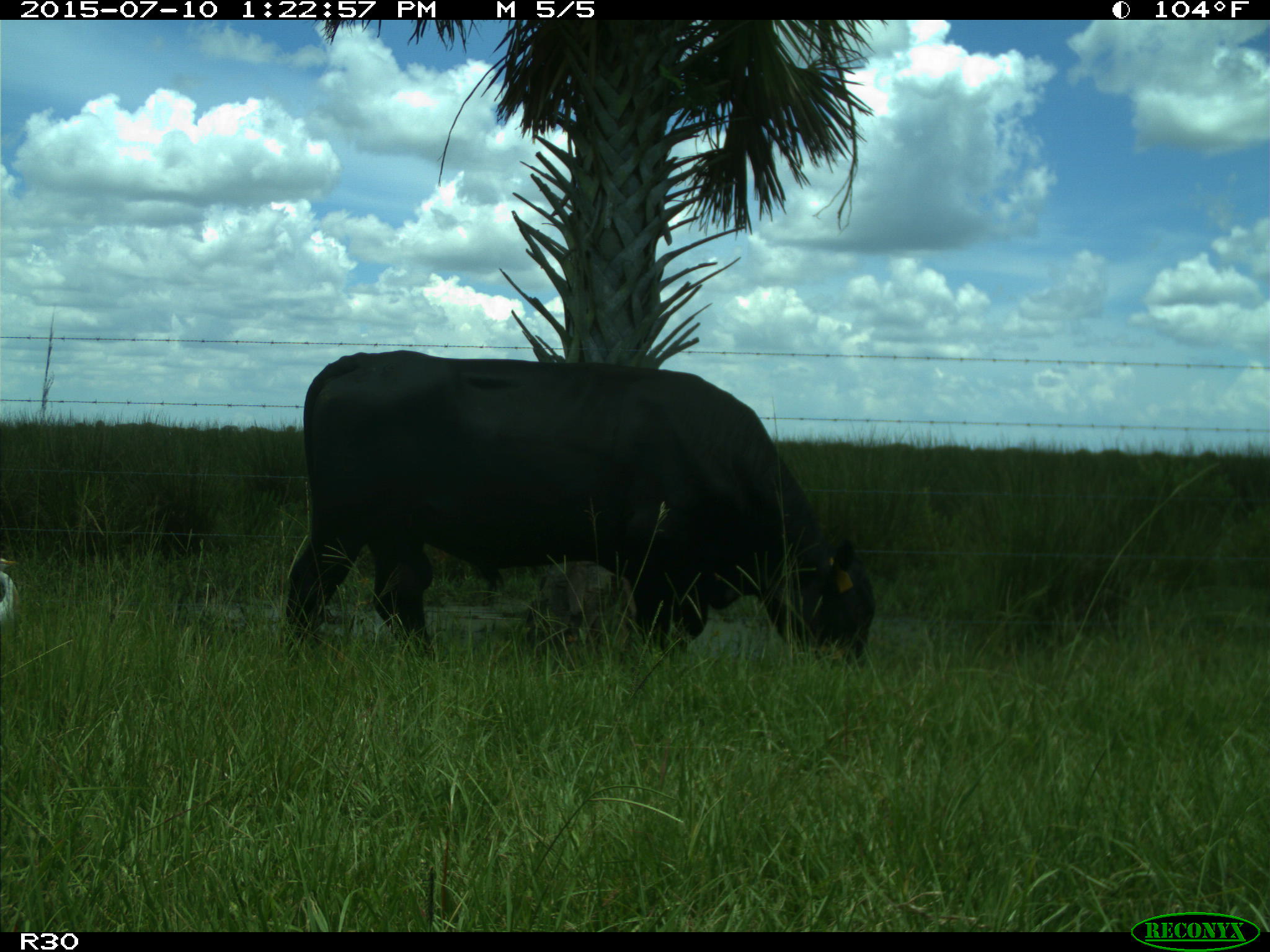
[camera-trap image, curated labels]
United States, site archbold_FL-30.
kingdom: Animalia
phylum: Chordata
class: Mammalia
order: Artiodactyla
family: Bovidae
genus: Bos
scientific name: Bos taurus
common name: domestic cow